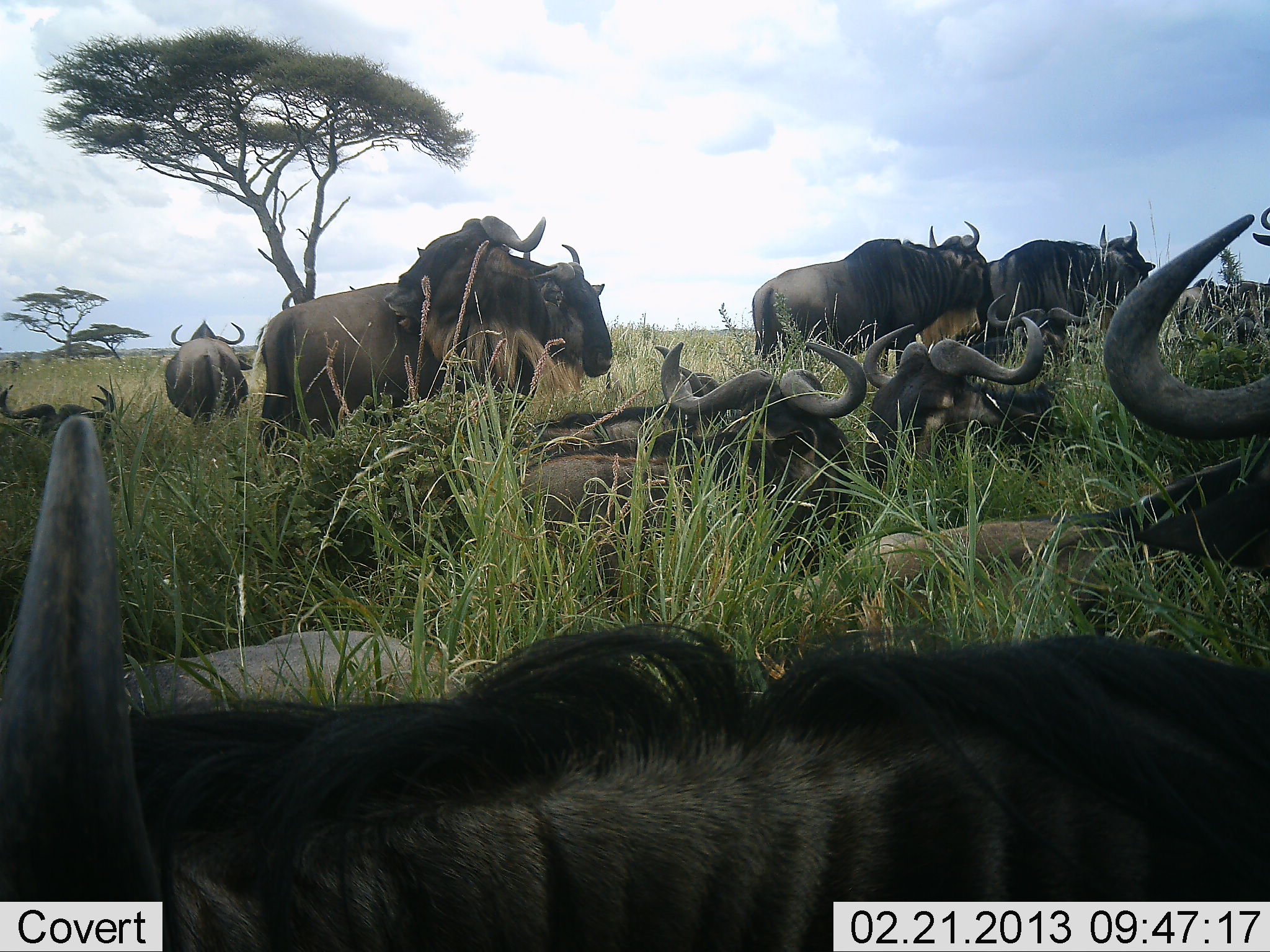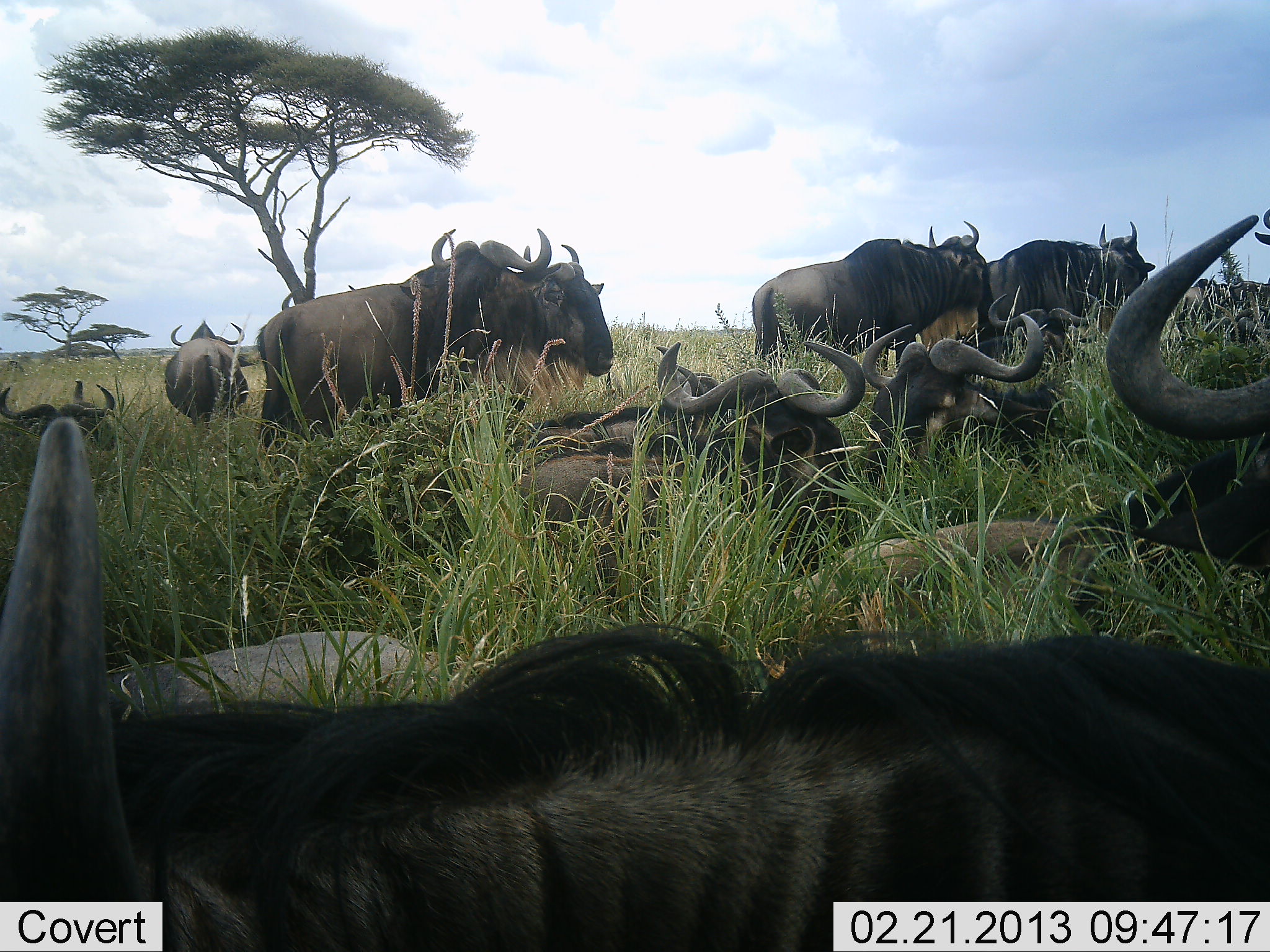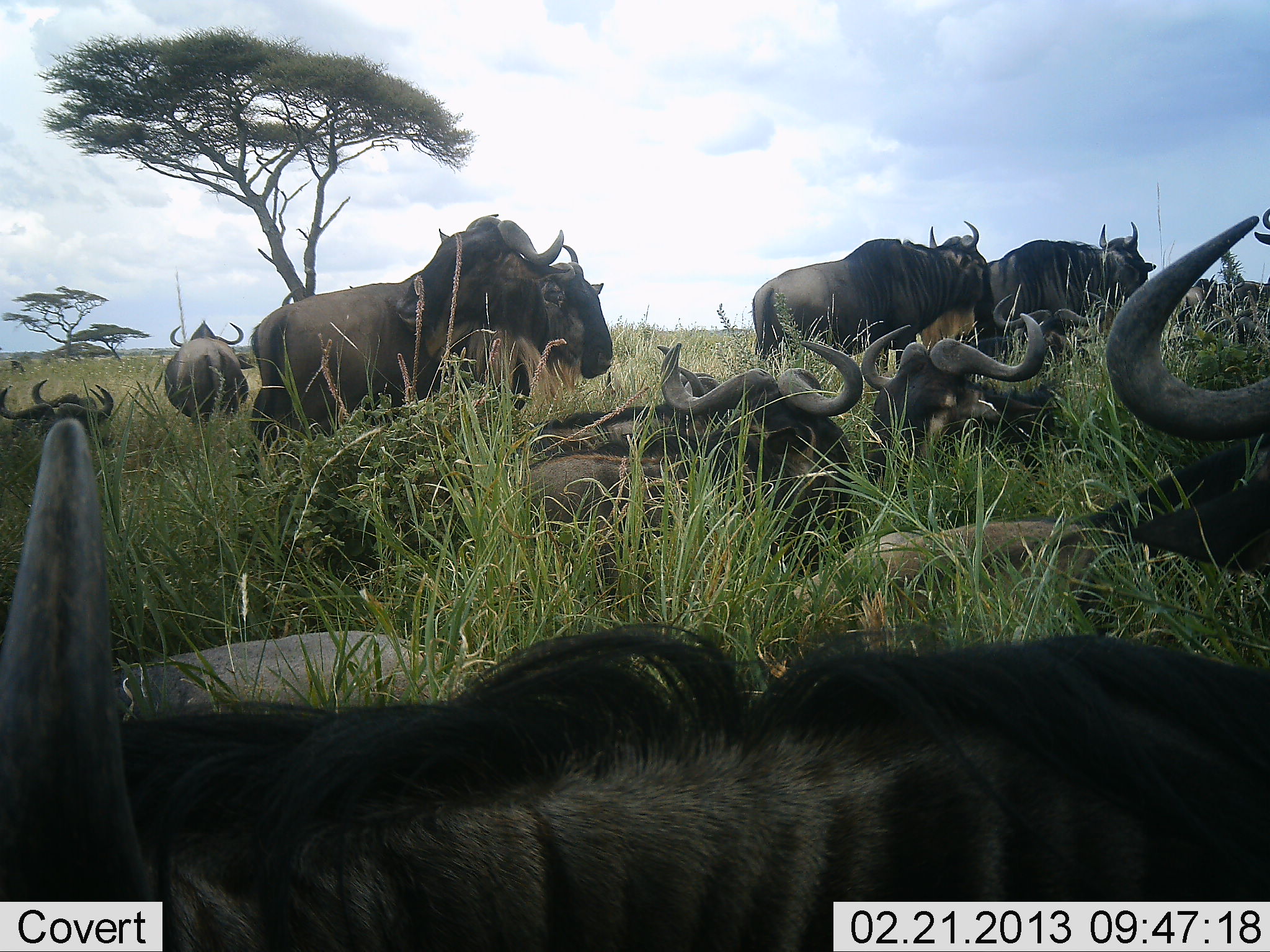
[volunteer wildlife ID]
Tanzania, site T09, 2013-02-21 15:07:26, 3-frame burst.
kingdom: Animalia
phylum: Chordata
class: Mammalia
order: Artiodactyla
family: Bovidae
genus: Connochaetes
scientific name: Connochaetes taurinus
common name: blue wildebeest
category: wildebeest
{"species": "wildebeest (blue wildebeest) (Connochaetes taurinus)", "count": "11-50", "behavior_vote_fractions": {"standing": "77%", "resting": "93%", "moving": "10%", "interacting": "7%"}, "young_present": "7%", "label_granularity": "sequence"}